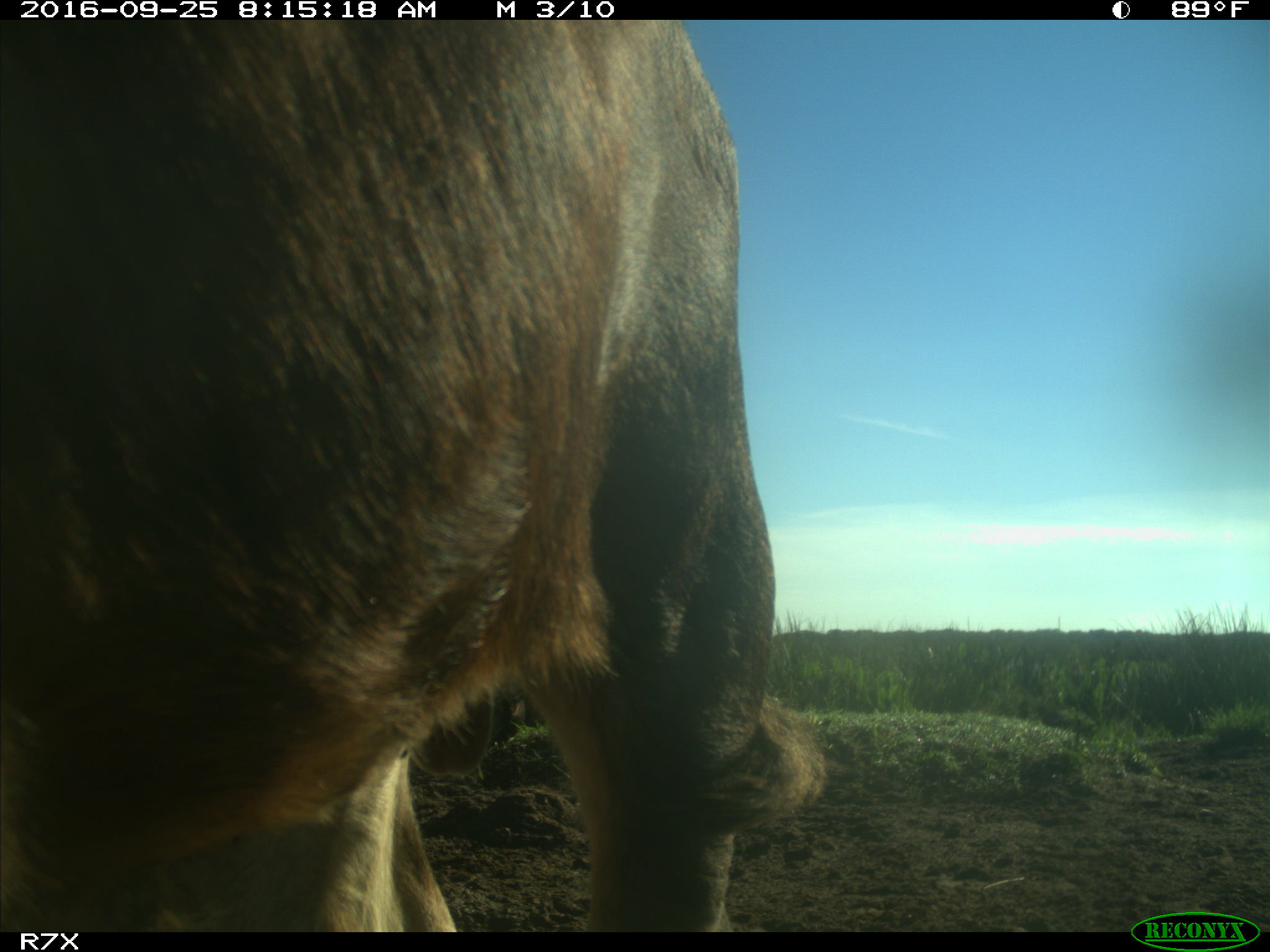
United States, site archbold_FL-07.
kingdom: Animalia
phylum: Chordata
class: Mammalia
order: Artiodactyla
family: Bovidae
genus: Bos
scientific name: Bos taurus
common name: domestic cow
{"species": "Bos taurus (domestic cow)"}